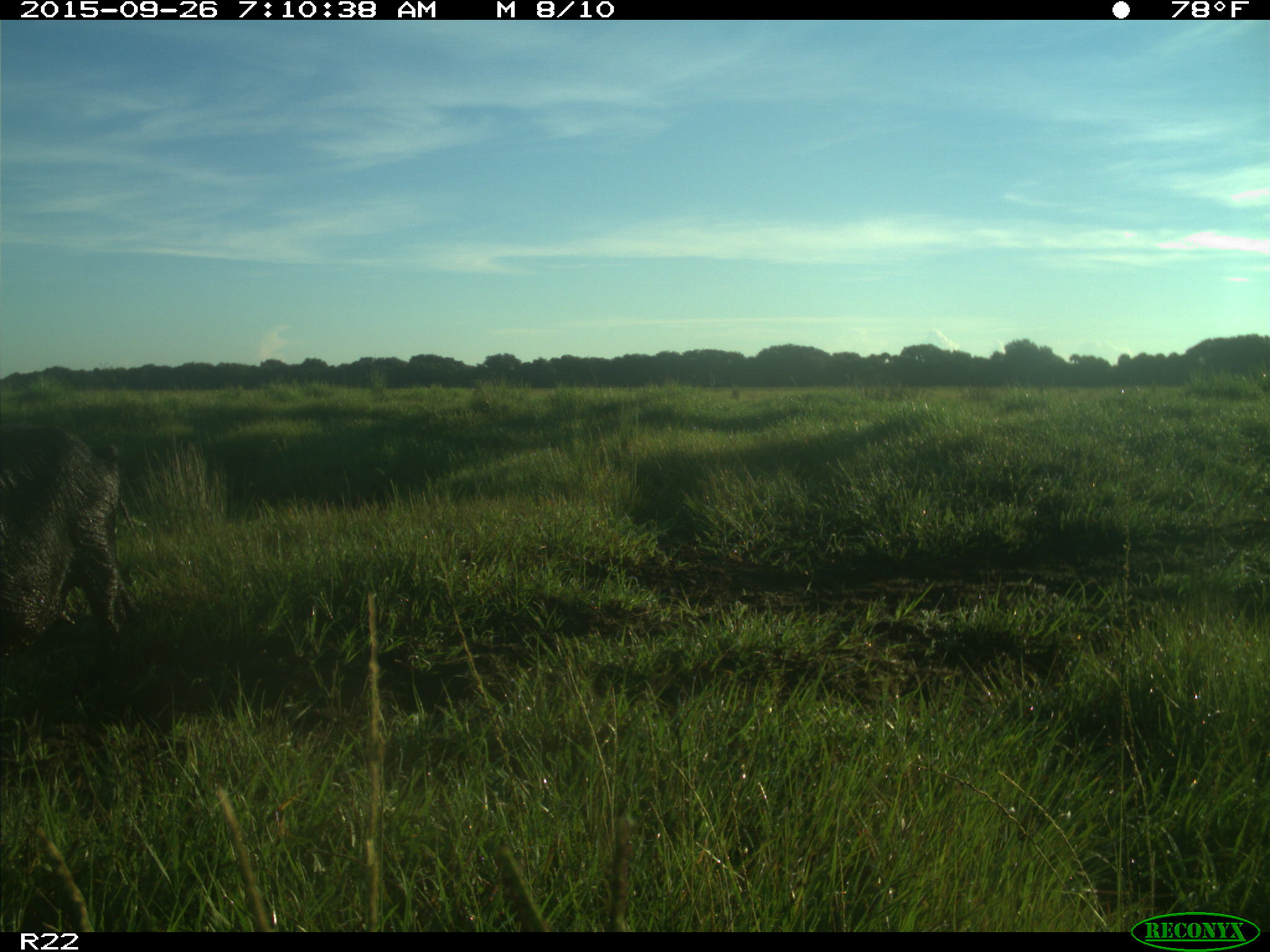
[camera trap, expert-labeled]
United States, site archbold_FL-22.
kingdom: Animalia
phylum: Chordata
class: Mammalia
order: Artiodactyla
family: Suidae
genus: Sus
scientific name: Sus scrofa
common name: wild boar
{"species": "Sus scrofa (wild boar)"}